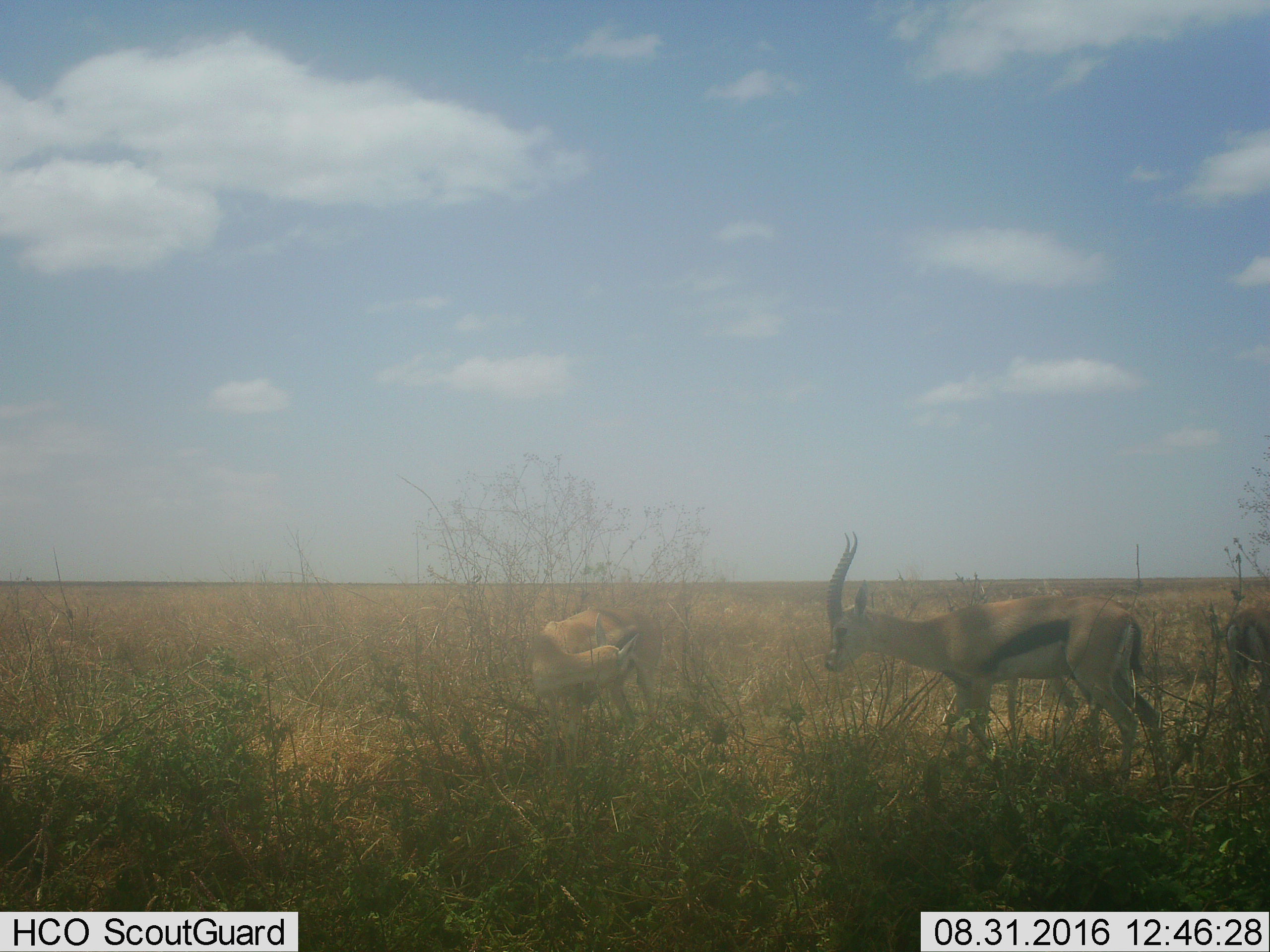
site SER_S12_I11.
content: unidentified animal